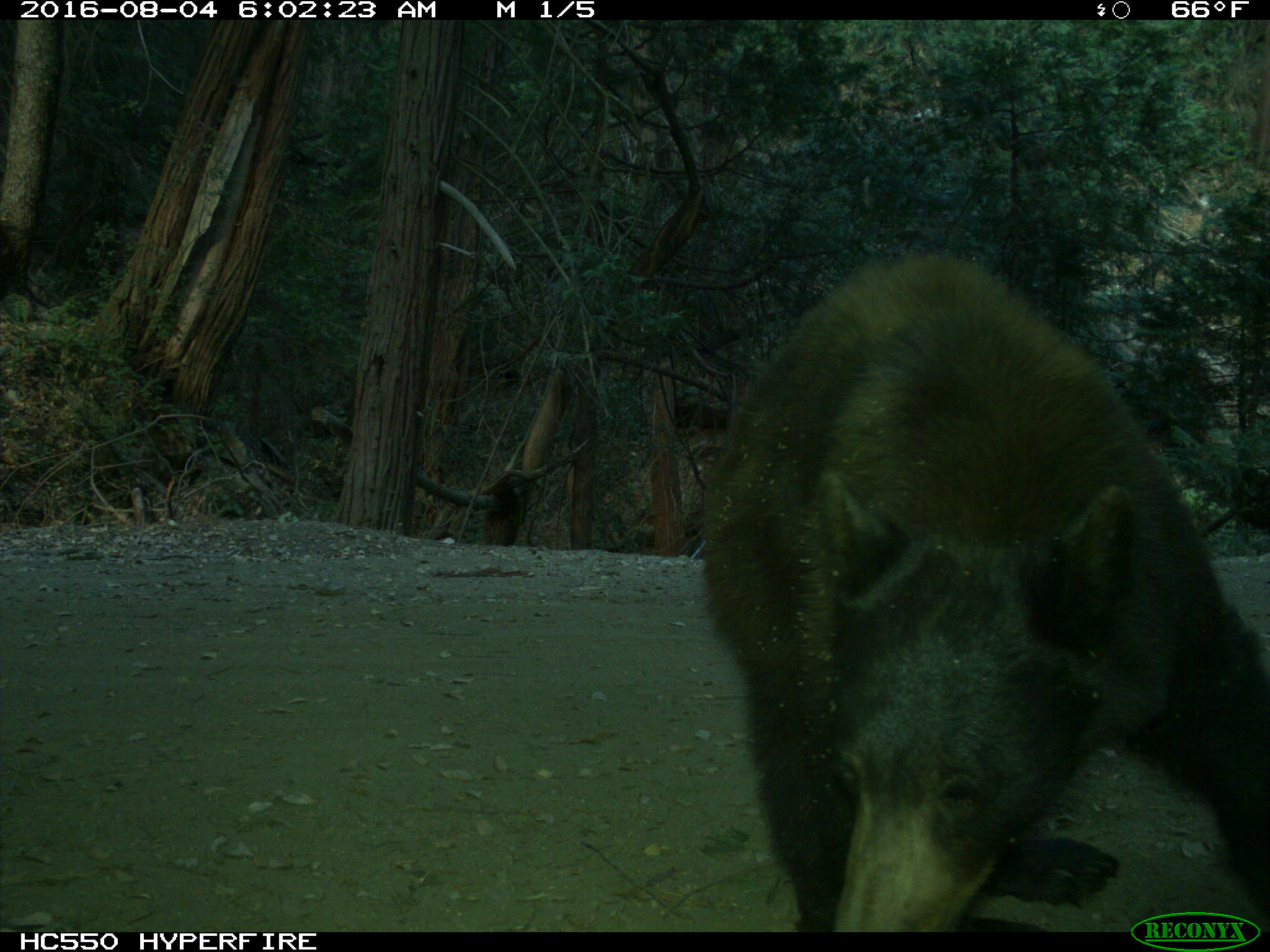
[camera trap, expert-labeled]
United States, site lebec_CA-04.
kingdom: Animalia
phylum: Chordata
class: Mammalia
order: Carnivora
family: Ursidae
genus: Ursus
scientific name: Ursus americanus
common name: american black bear